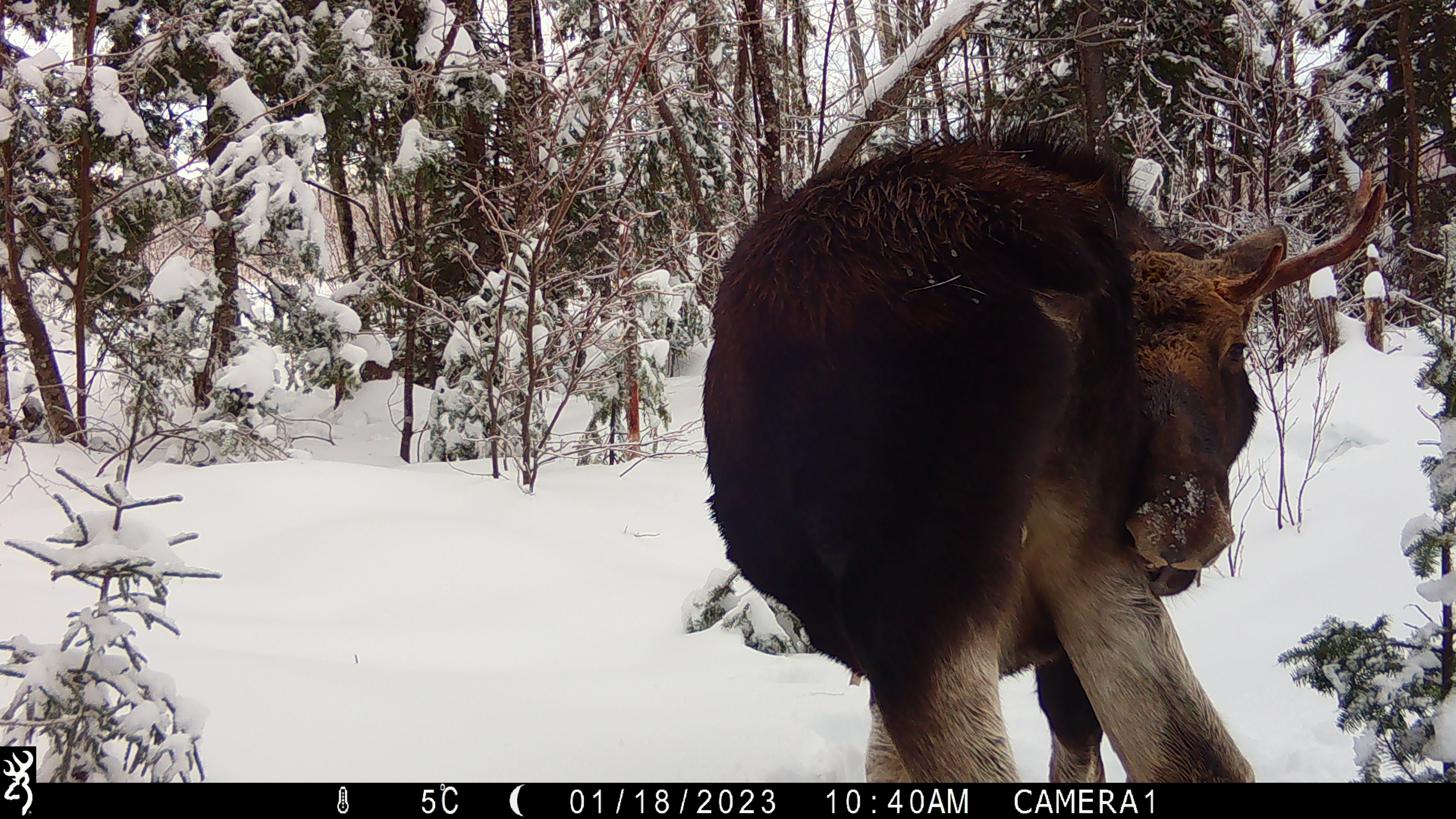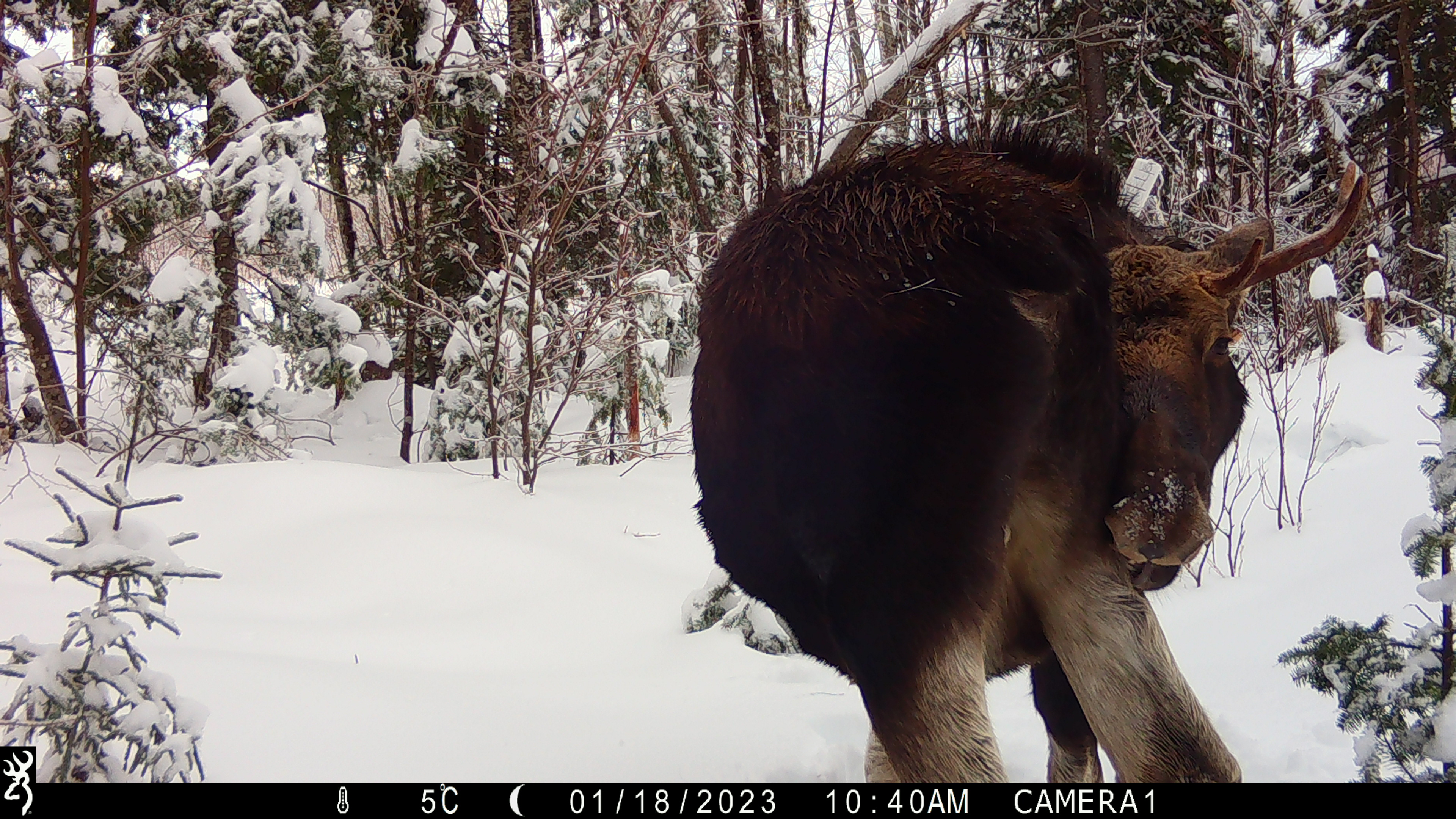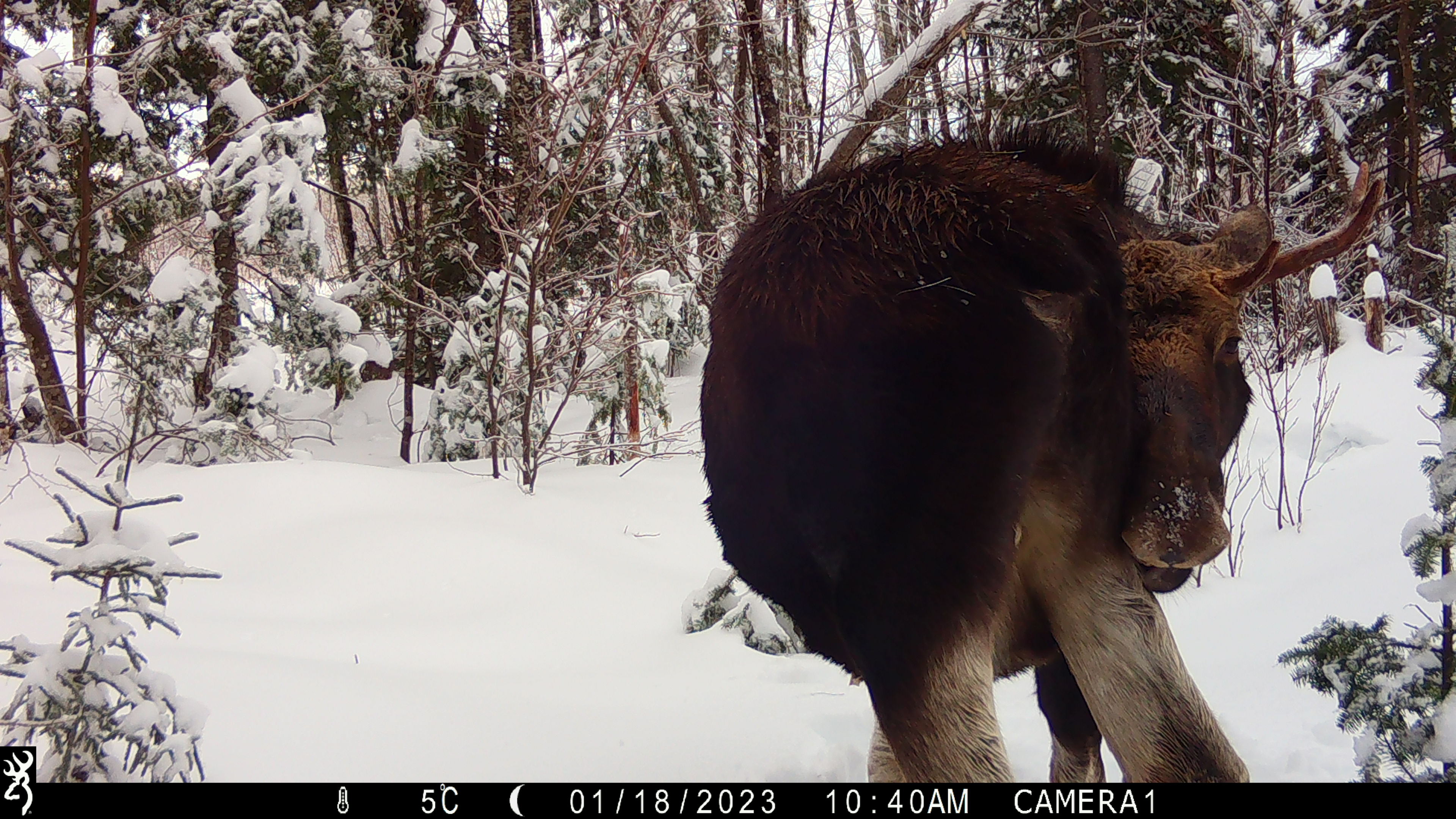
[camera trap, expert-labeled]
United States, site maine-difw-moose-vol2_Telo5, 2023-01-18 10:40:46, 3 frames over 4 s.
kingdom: Animalia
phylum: Chordata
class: Mammalia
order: Artiodactyla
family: Cervidae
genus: Alces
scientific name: Alces alces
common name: moose